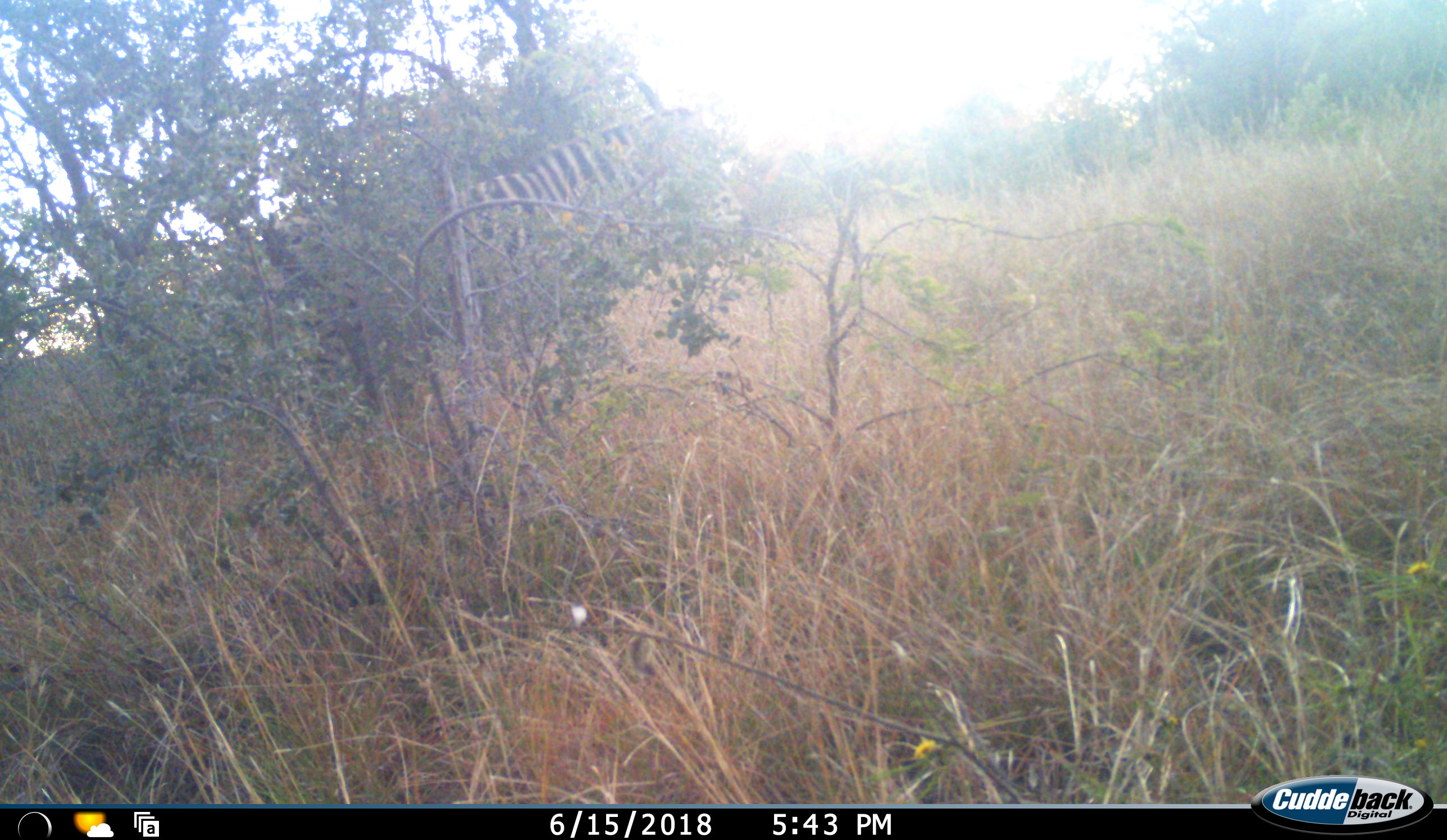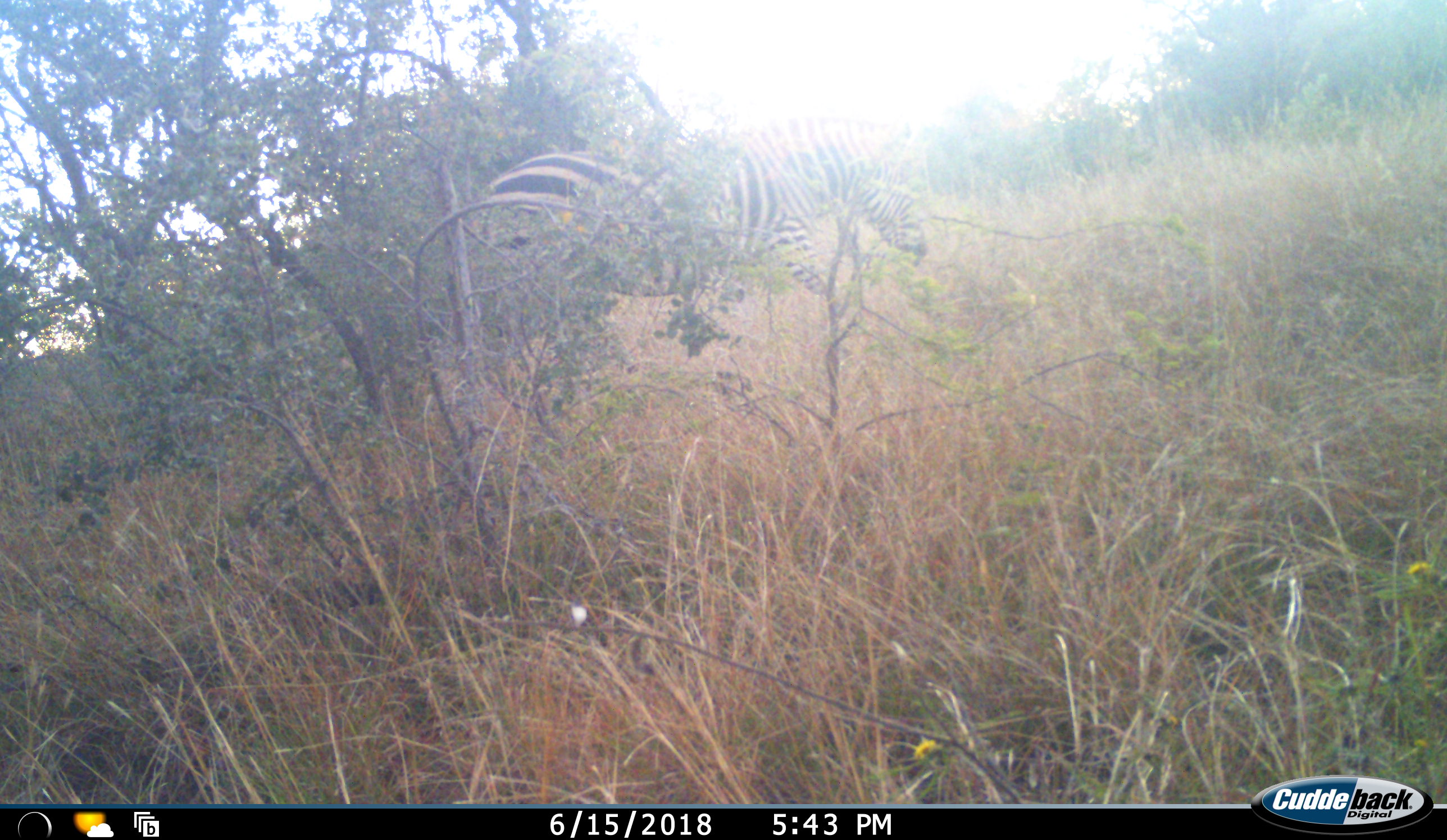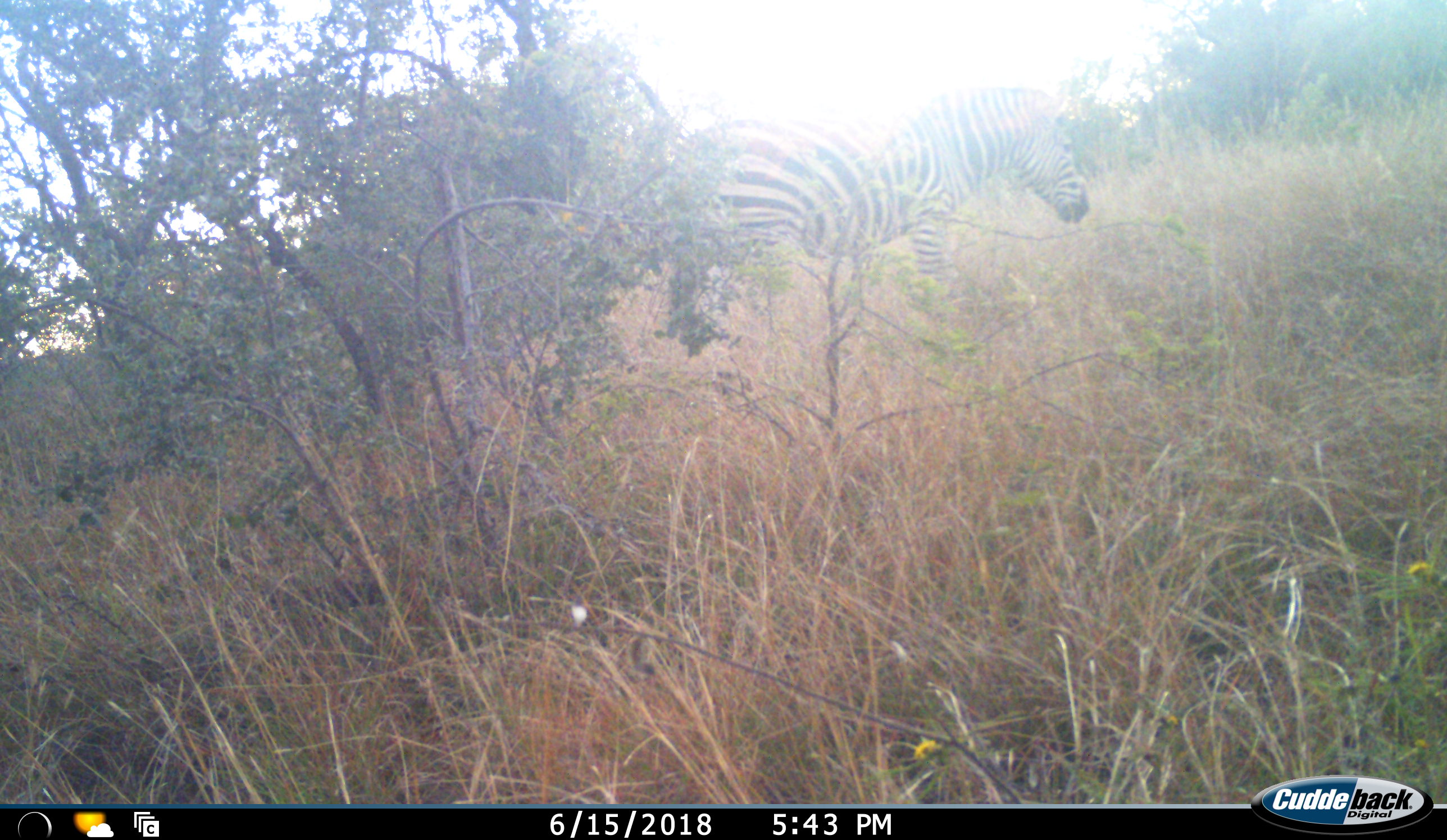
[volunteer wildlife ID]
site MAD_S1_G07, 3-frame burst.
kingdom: Animalia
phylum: Chordata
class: Mammalia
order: Perissodactyla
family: Equidae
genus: Equus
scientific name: Equus quagga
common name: plains zebra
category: zebraplains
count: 1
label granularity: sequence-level